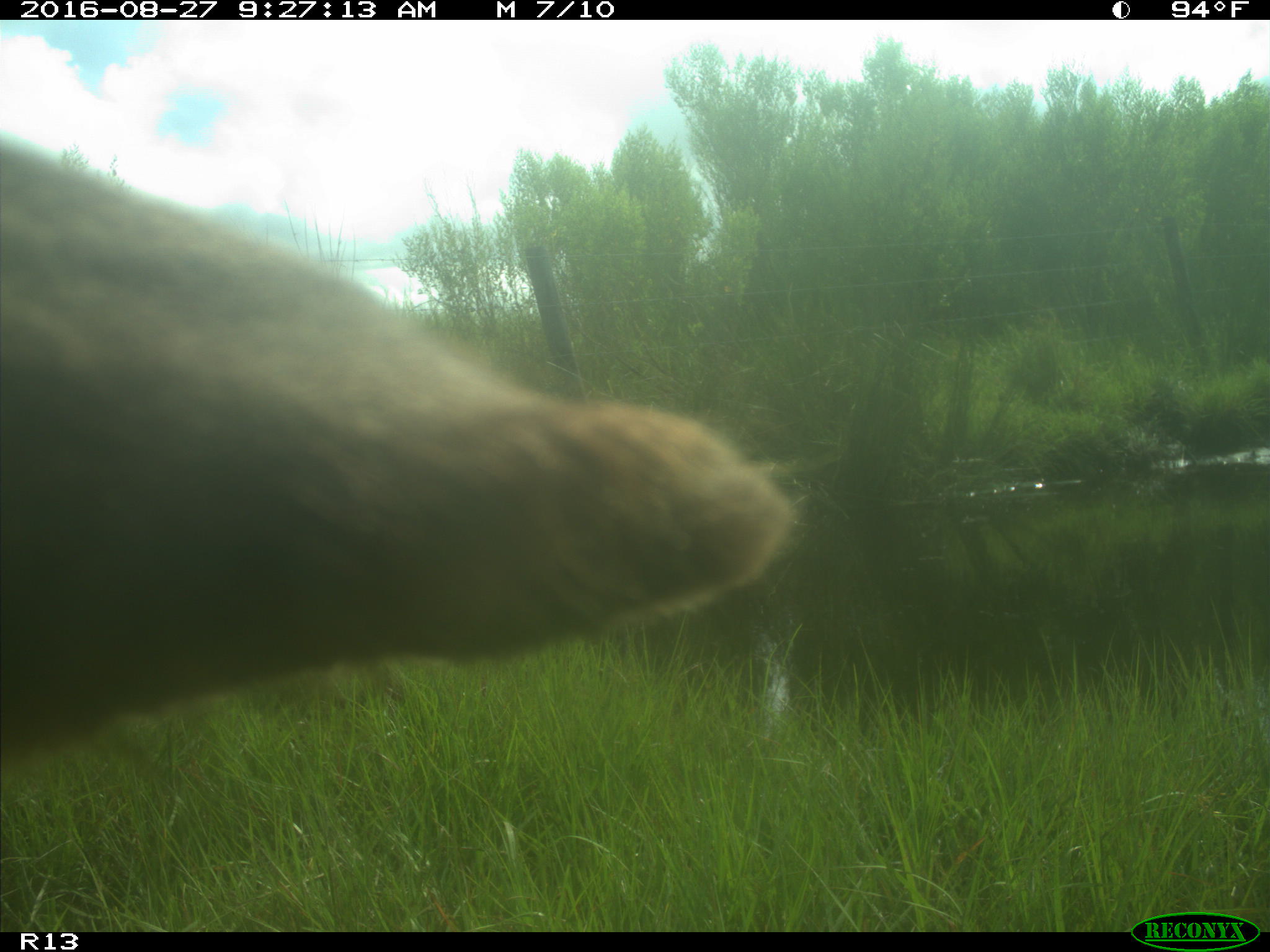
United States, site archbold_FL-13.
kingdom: Animalia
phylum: Chordata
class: Mammalia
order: Artiodactyla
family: Bovidae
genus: Bos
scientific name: Bos taurus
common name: domestic cow